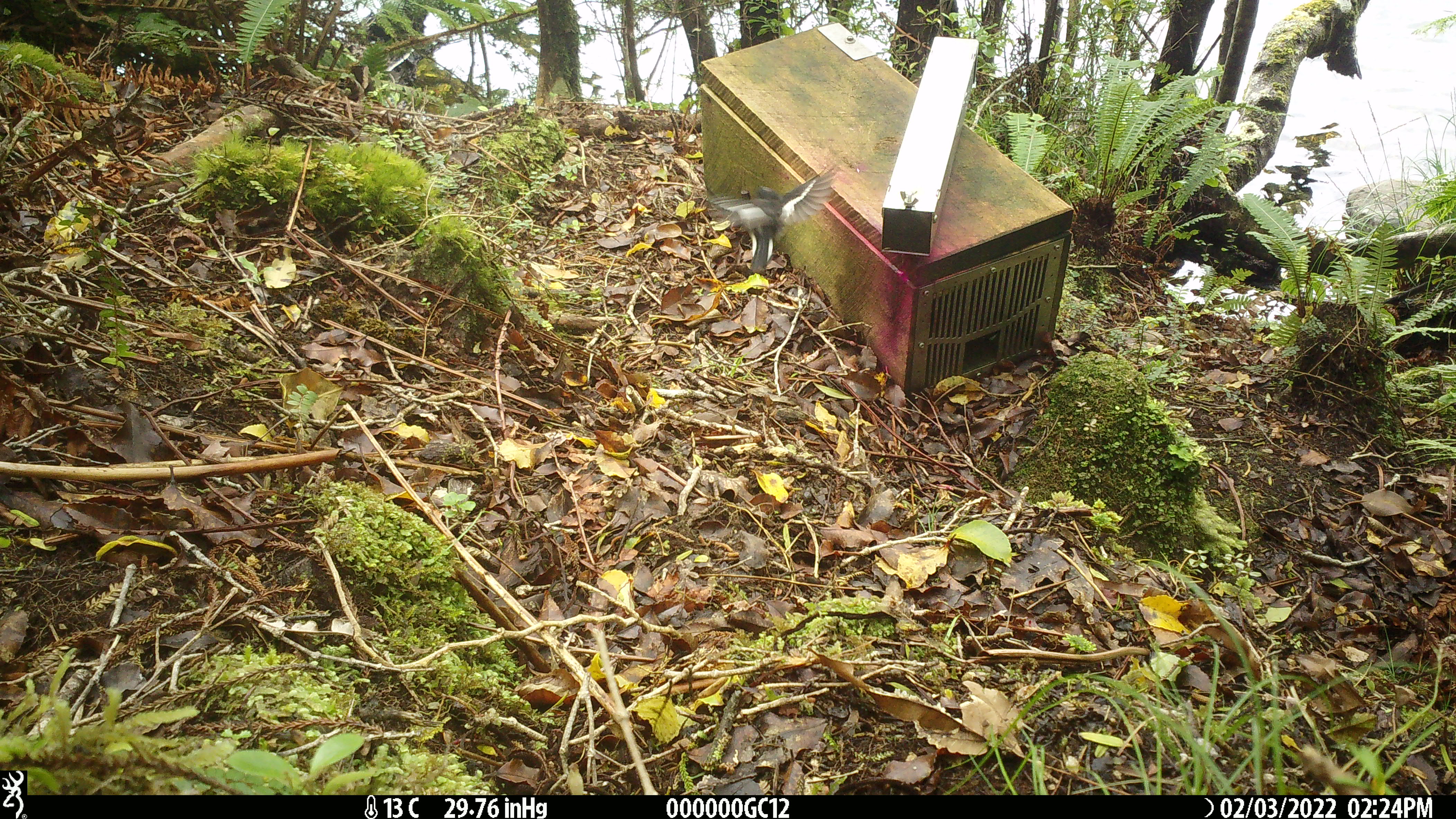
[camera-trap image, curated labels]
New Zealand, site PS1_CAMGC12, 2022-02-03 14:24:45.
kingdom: Animalia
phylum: Chordata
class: Aves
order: Passeriformes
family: Petroicidae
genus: Petroica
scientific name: Petroica macrocephala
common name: tomtit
Tomtit (Petroica macrocephala).